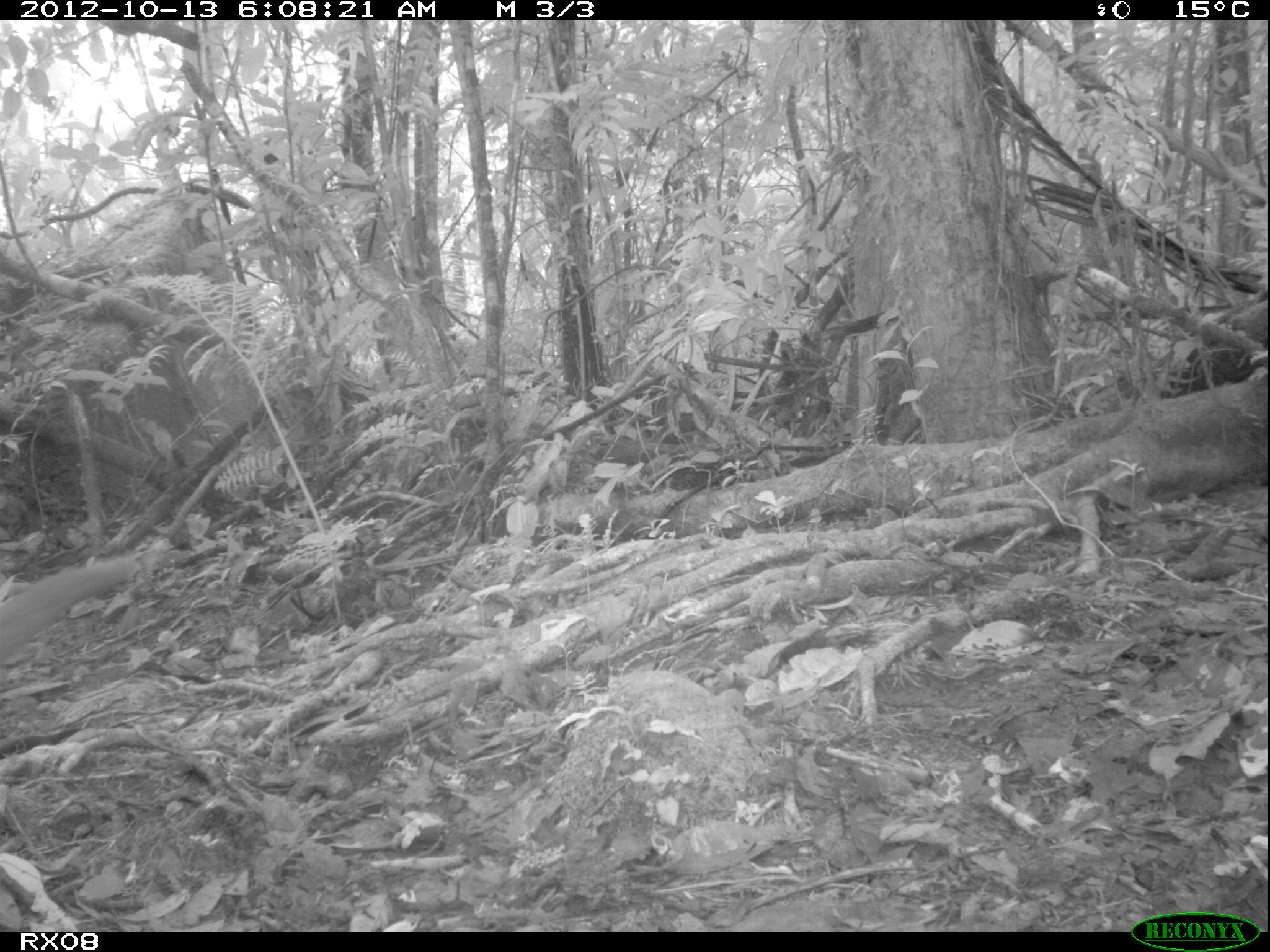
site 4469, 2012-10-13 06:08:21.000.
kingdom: Animalia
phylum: Chordata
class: Mammalia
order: Carnivora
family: Eupleridae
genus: Cryptoprocta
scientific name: Cryptoprocta ferox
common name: fossa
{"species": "Cryptoprocta ferox (fossa)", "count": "1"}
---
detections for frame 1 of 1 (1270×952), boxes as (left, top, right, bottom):
cryptoprocta ferox: (0, 556, 140, 666)